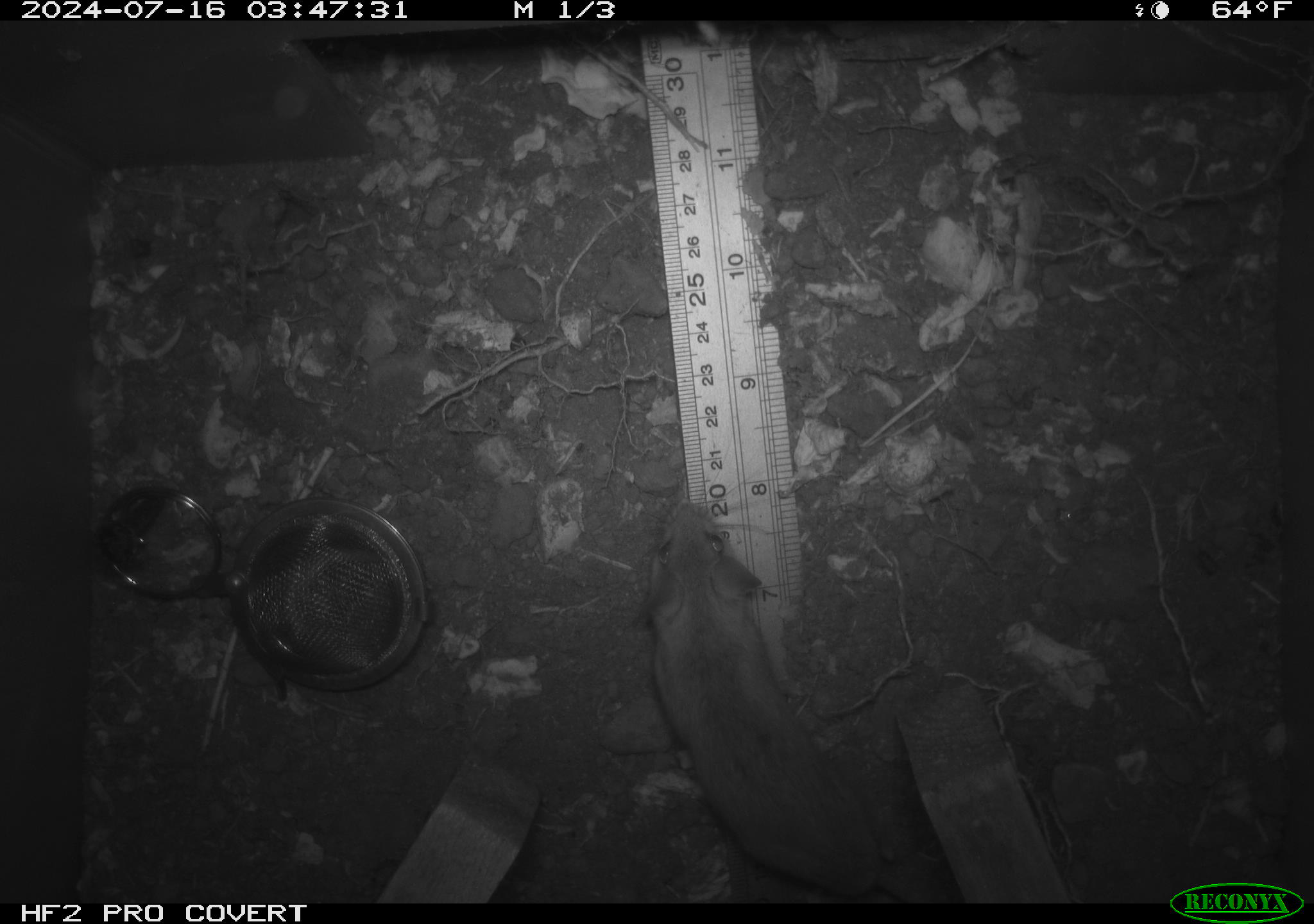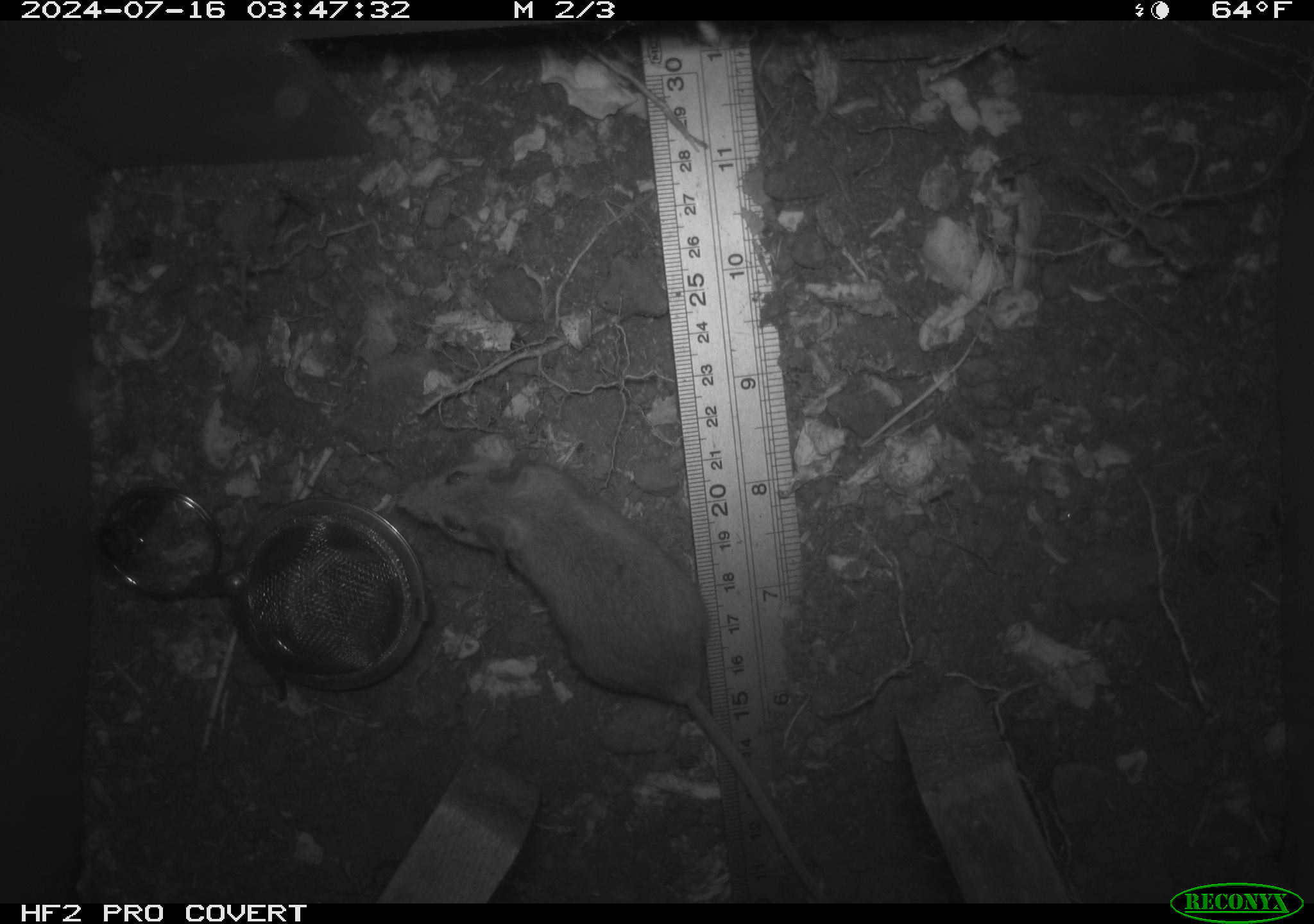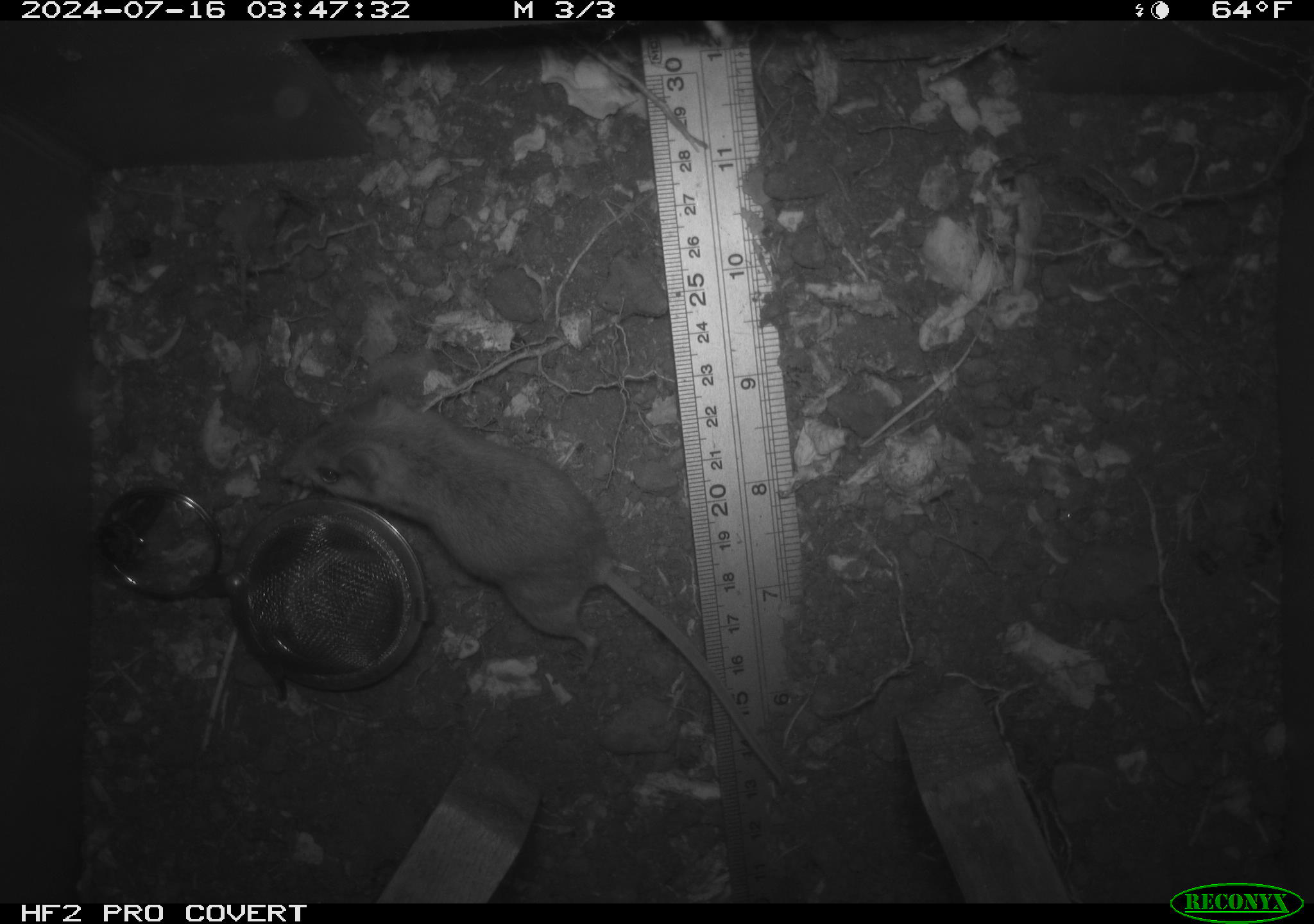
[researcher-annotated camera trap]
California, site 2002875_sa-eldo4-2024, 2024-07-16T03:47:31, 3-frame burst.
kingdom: Animalia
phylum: Chordata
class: Mammalia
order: Rodentia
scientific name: Rodentia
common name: rodent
Rodent (Rodentia).